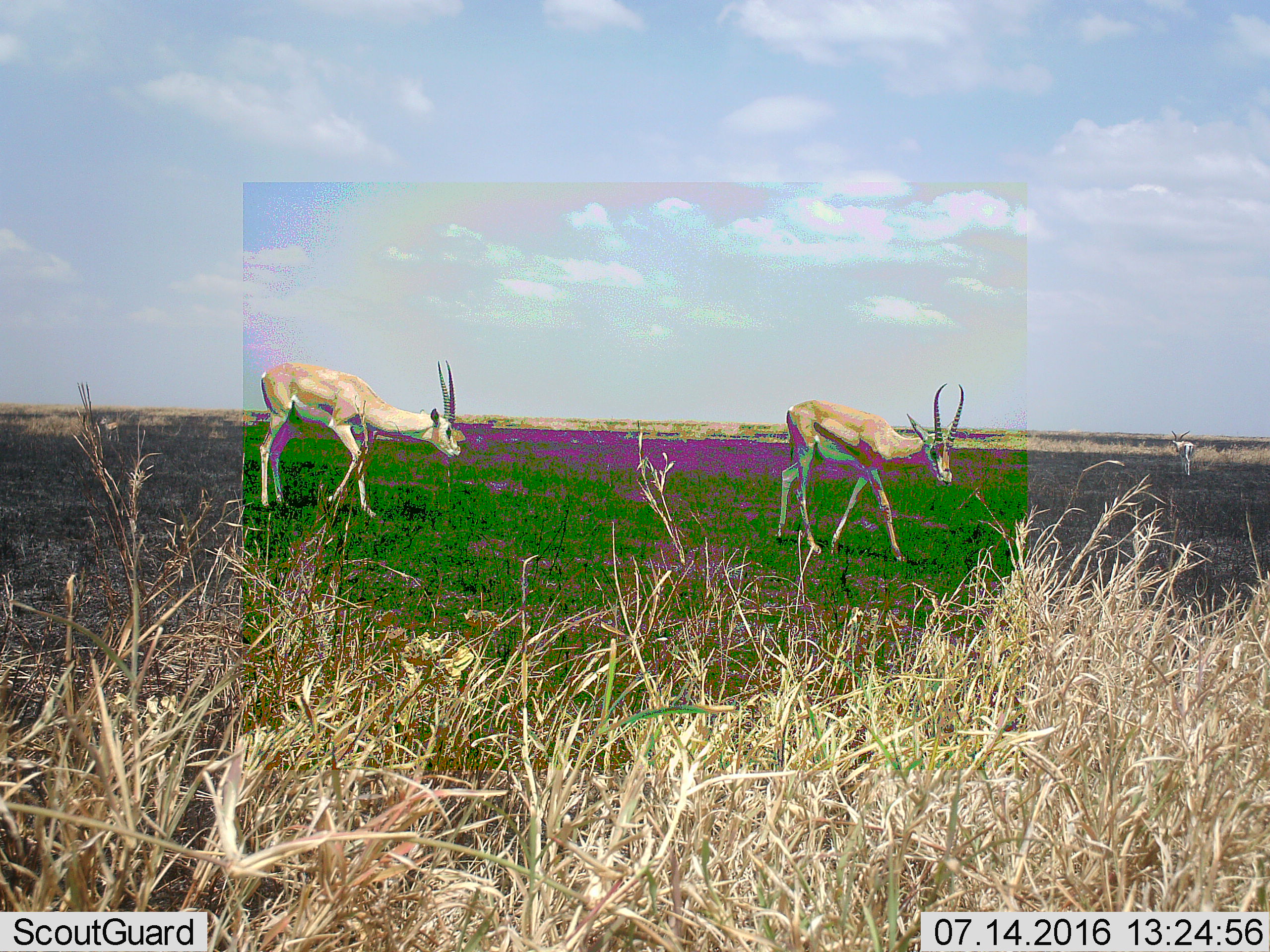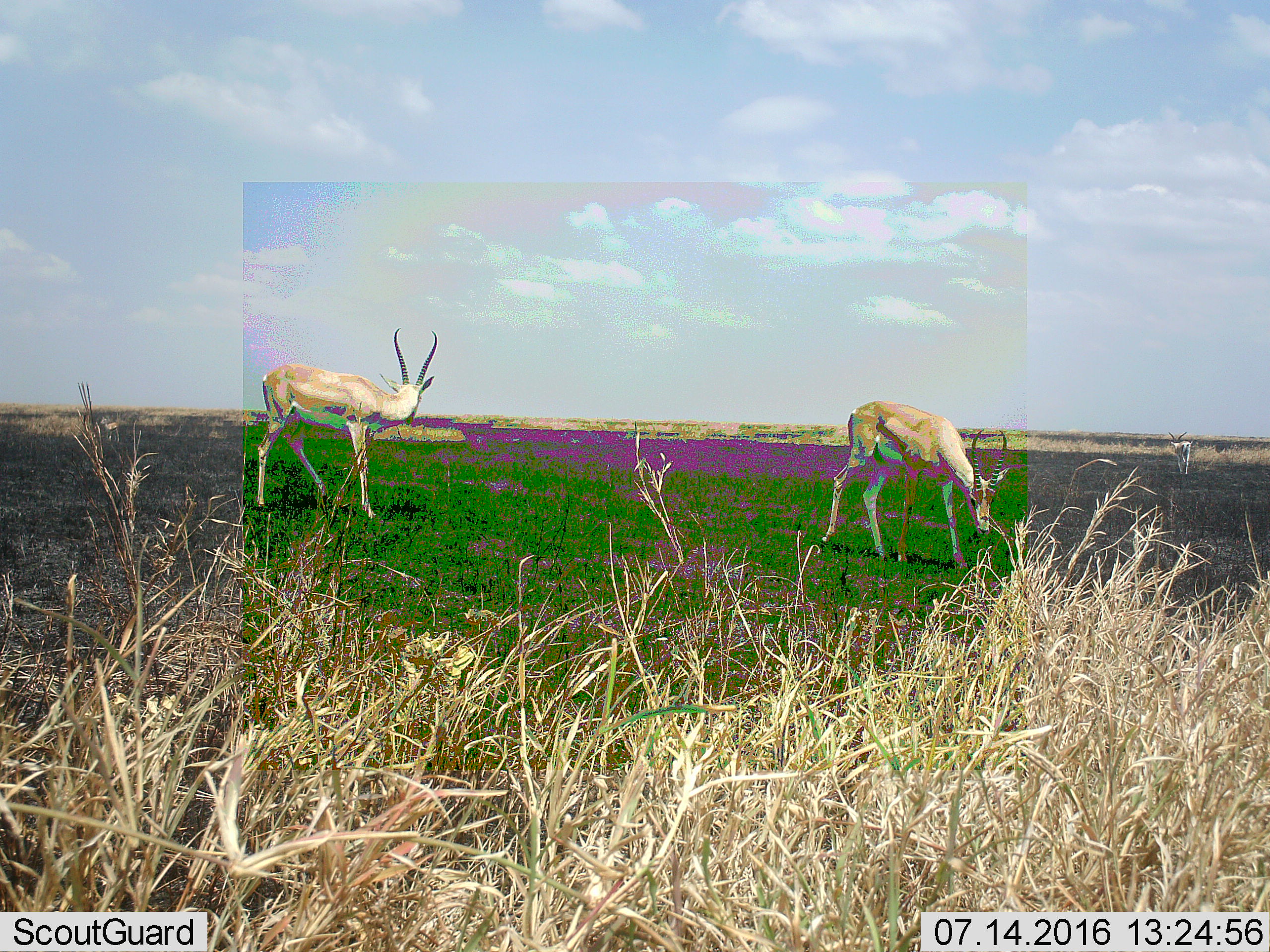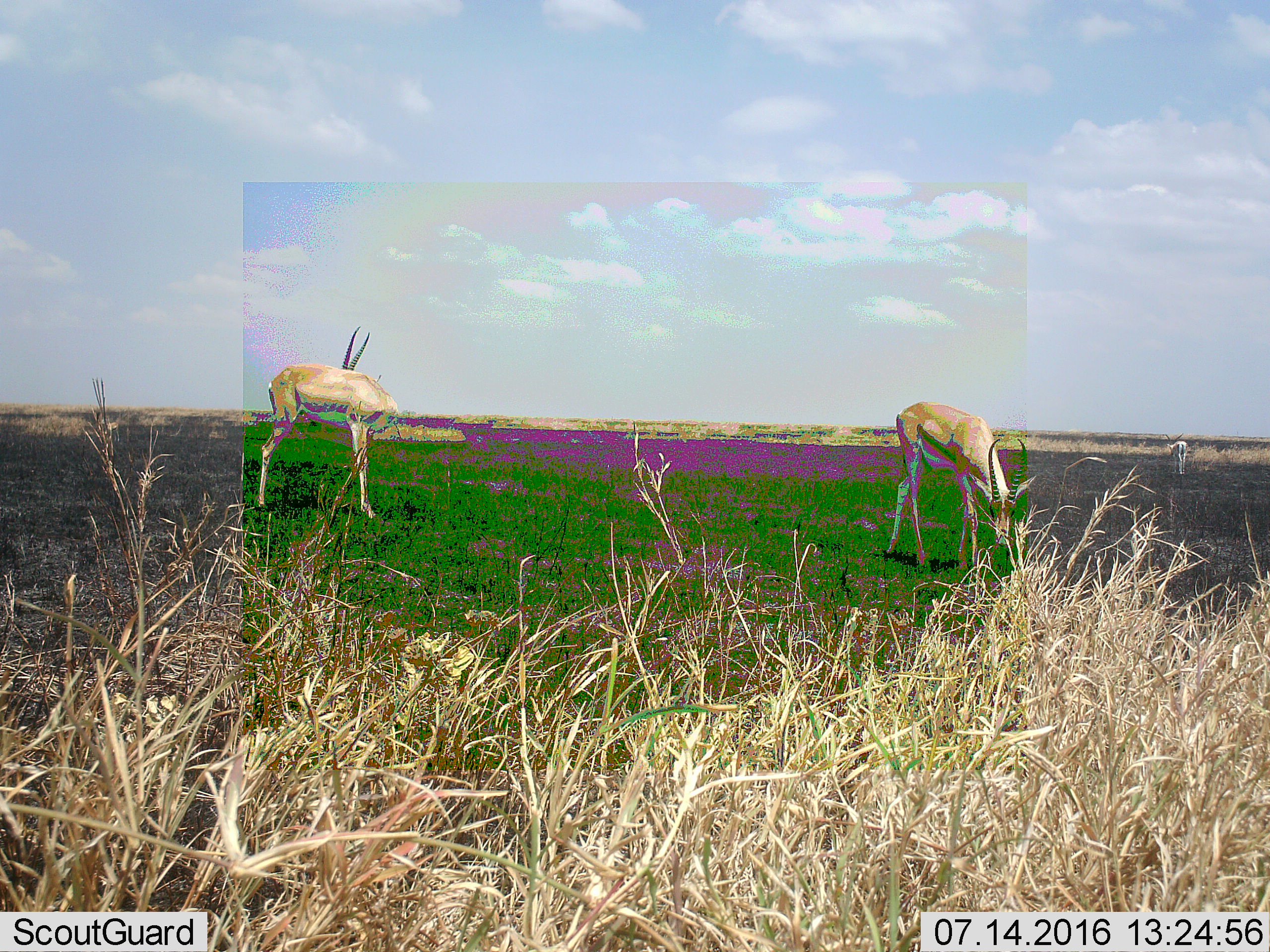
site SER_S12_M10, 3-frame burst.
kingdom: Animalia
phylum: Chordata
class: Mammalia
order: Artiodactyla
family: Bovidae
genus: Nanger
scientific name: Nanger granti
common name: grant's gazelle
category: gazellegrants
Gazellegrants (grant's gazelle) (Nanger granti), count 3. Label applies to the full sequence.